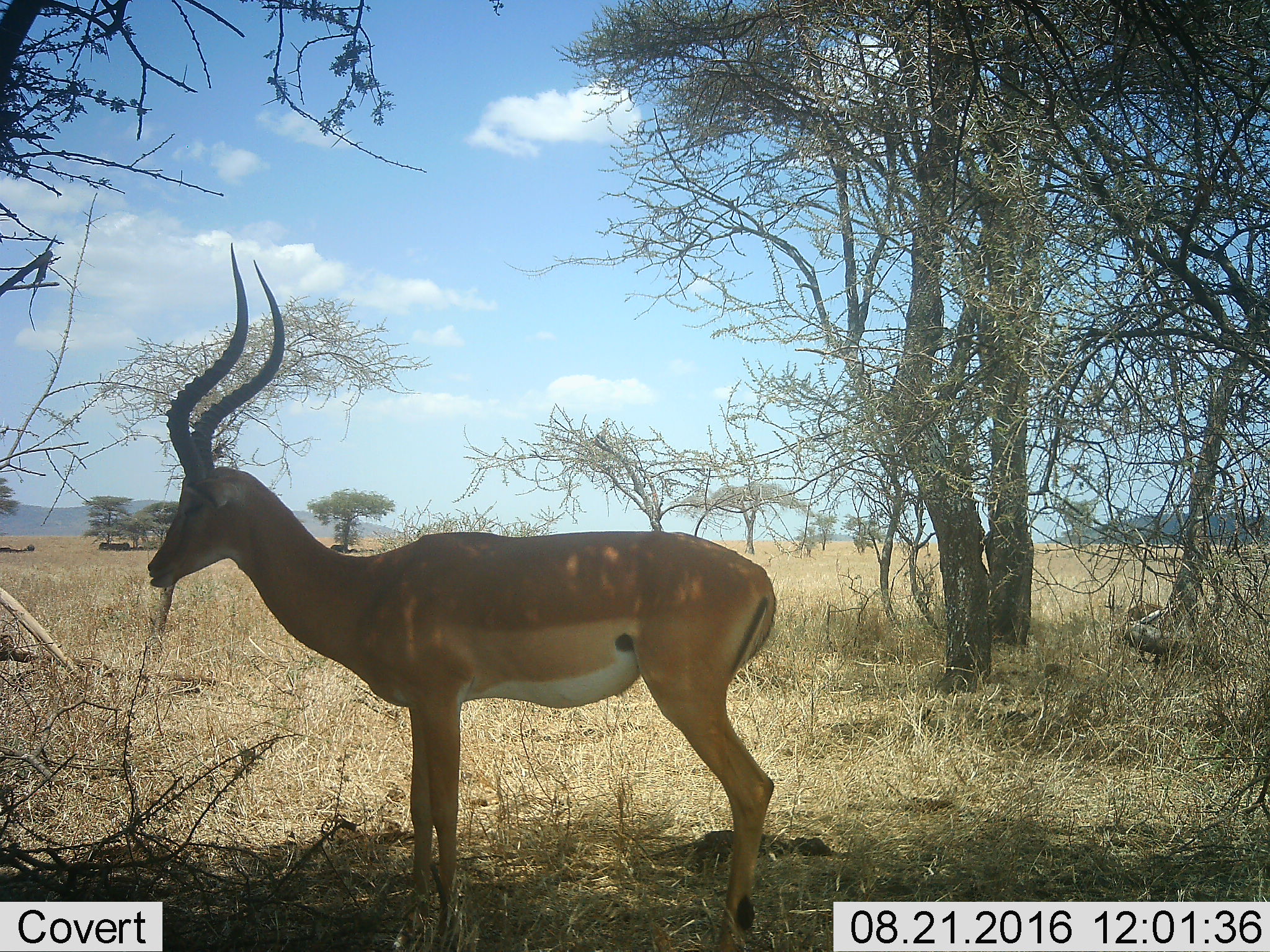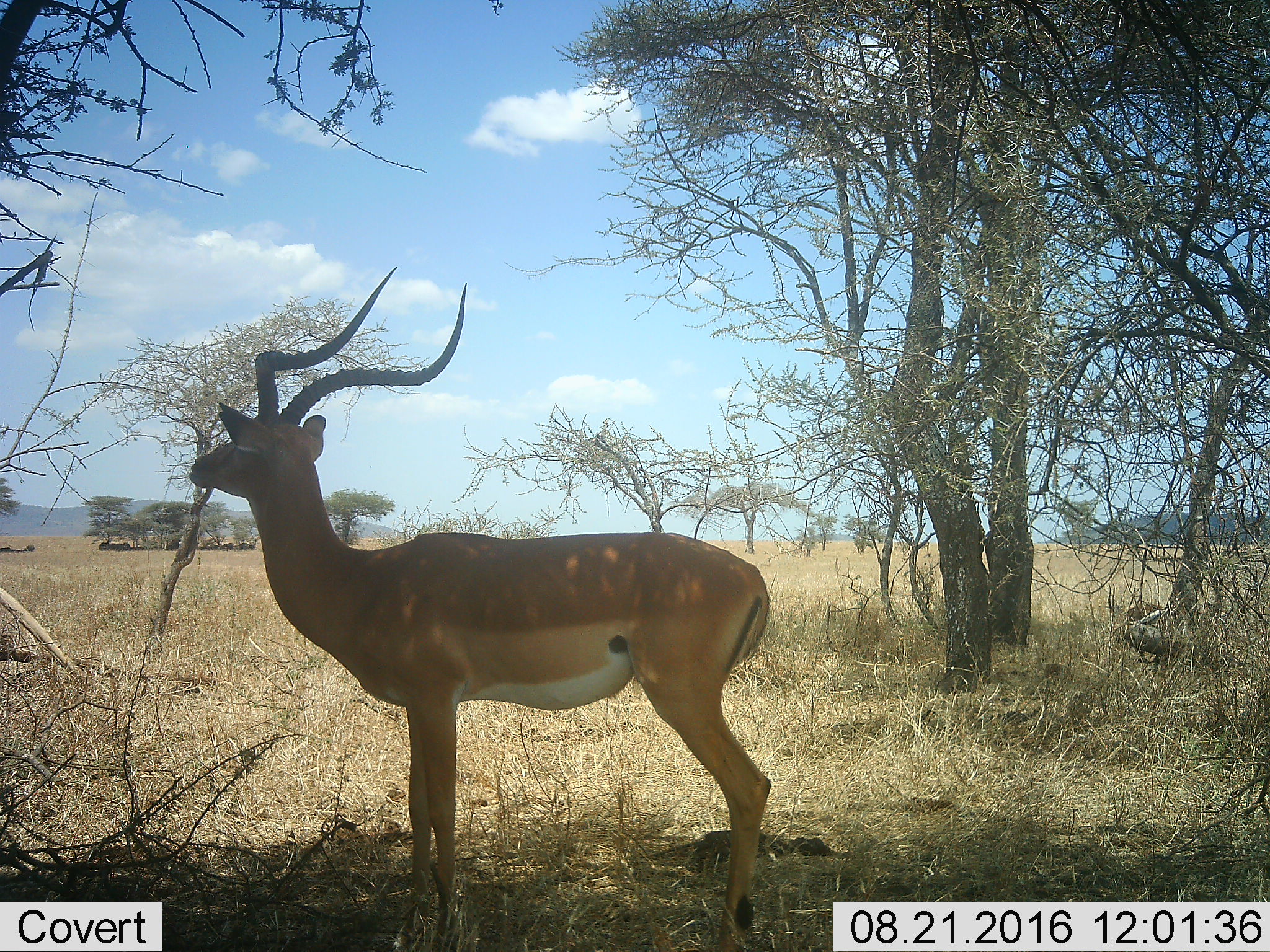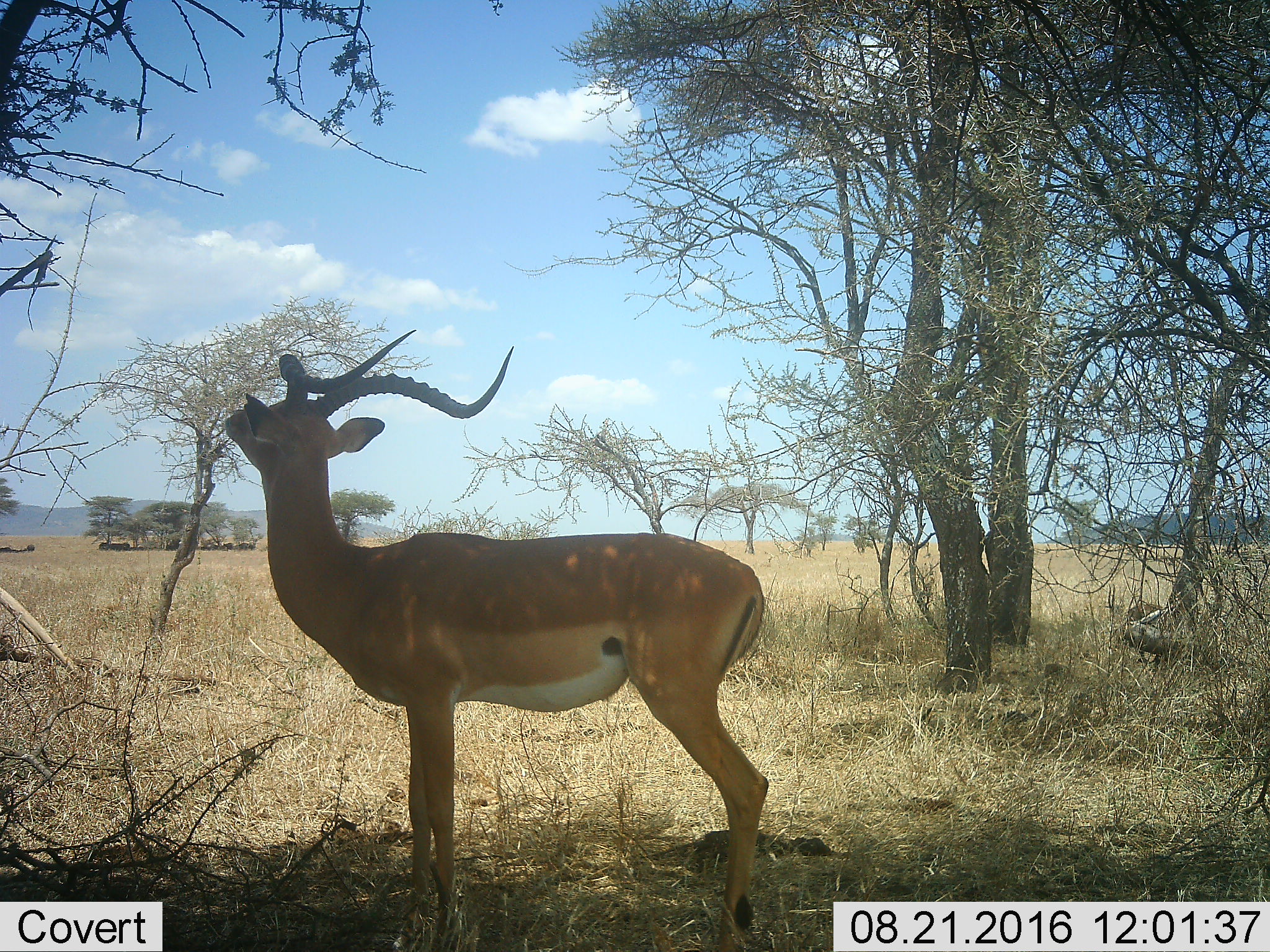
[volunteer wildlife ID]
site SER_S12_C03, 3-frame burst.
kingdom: Animalia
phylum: Chordata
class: Mammalia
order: Artiodactyla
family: Bovidae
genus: Aepyceros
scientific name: Aepyceros melampus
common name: impala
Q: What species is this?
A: Impala (Aepyceros melampus).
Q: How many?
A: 1.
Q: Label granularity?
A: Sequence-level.